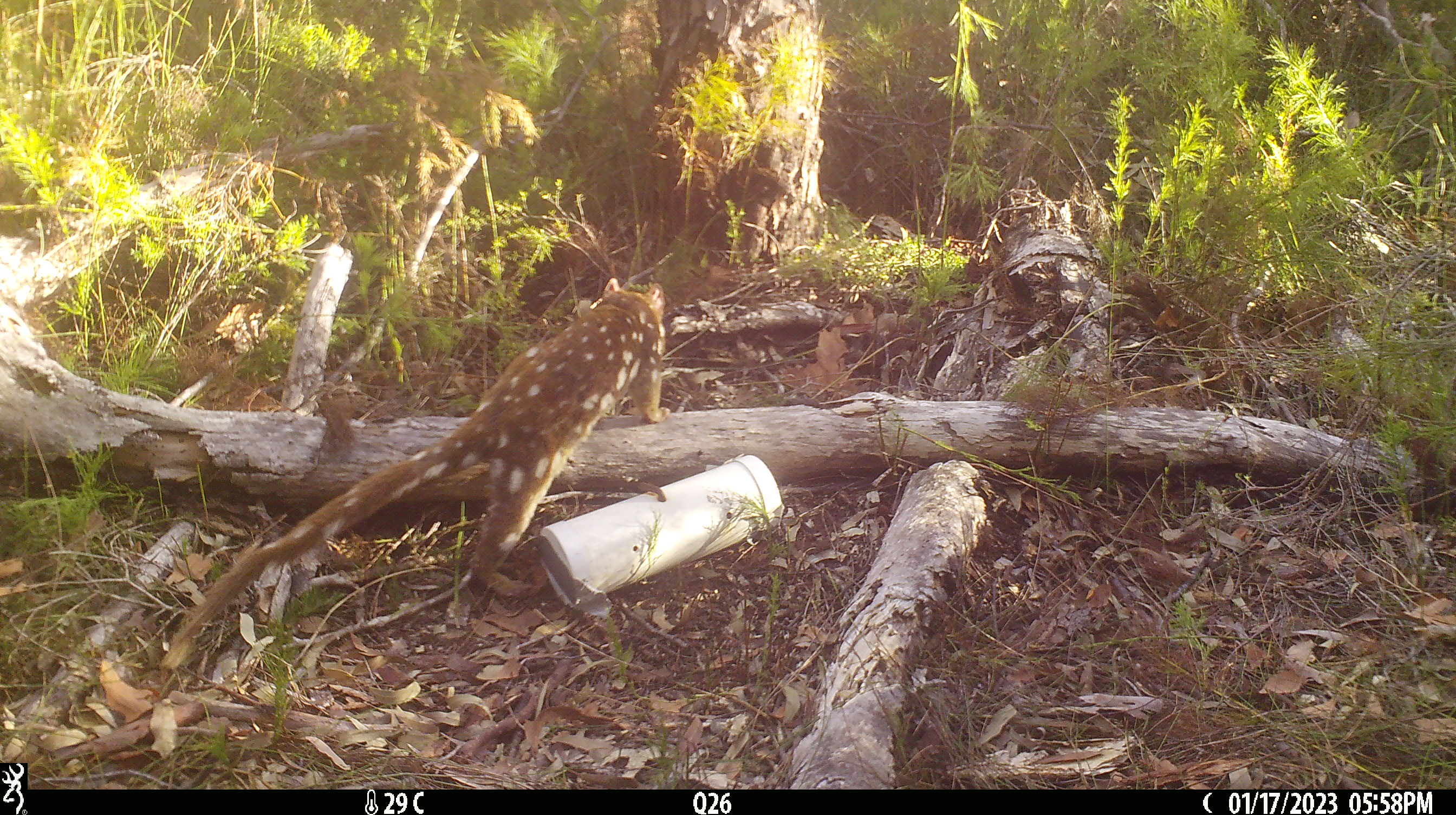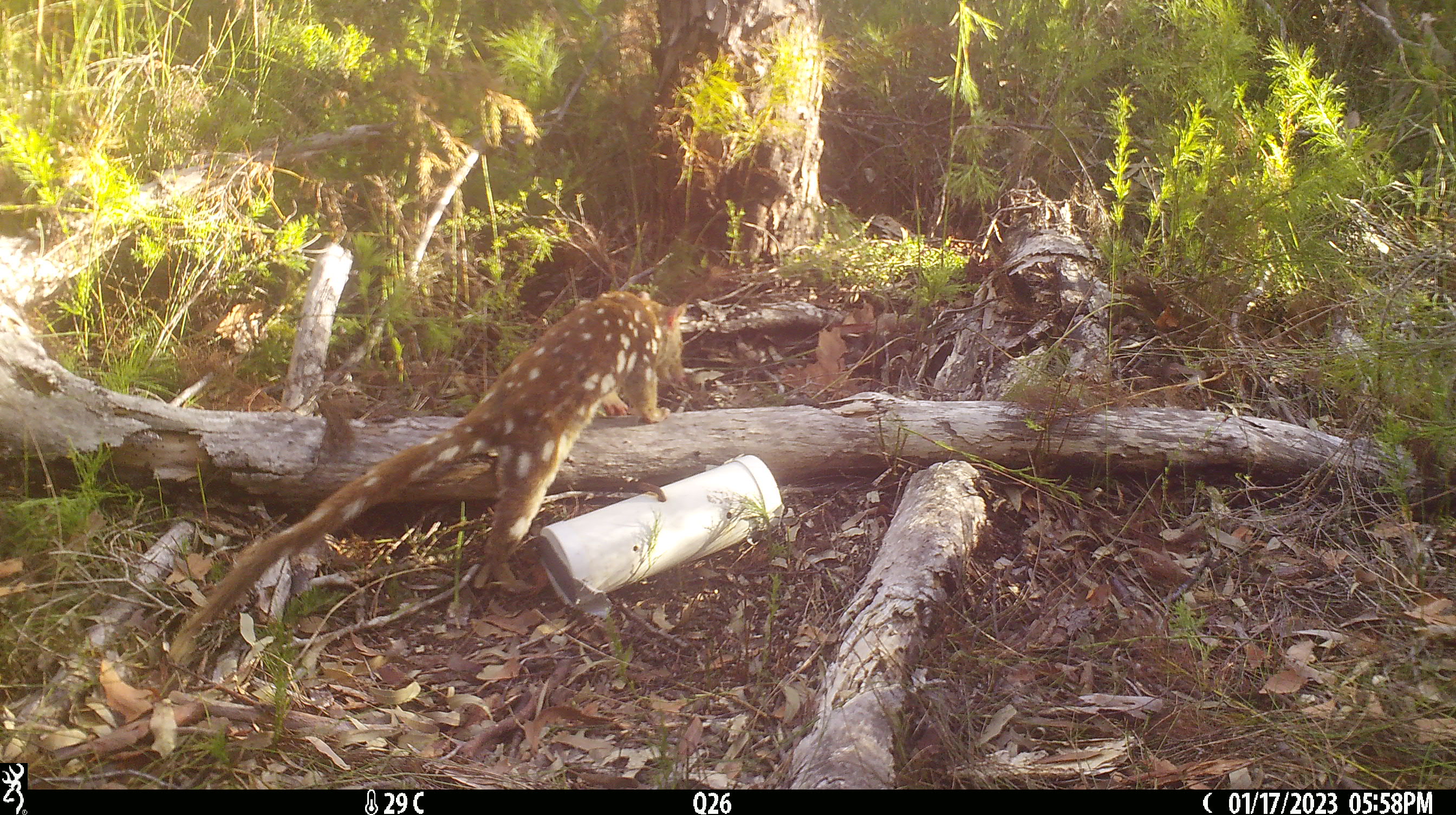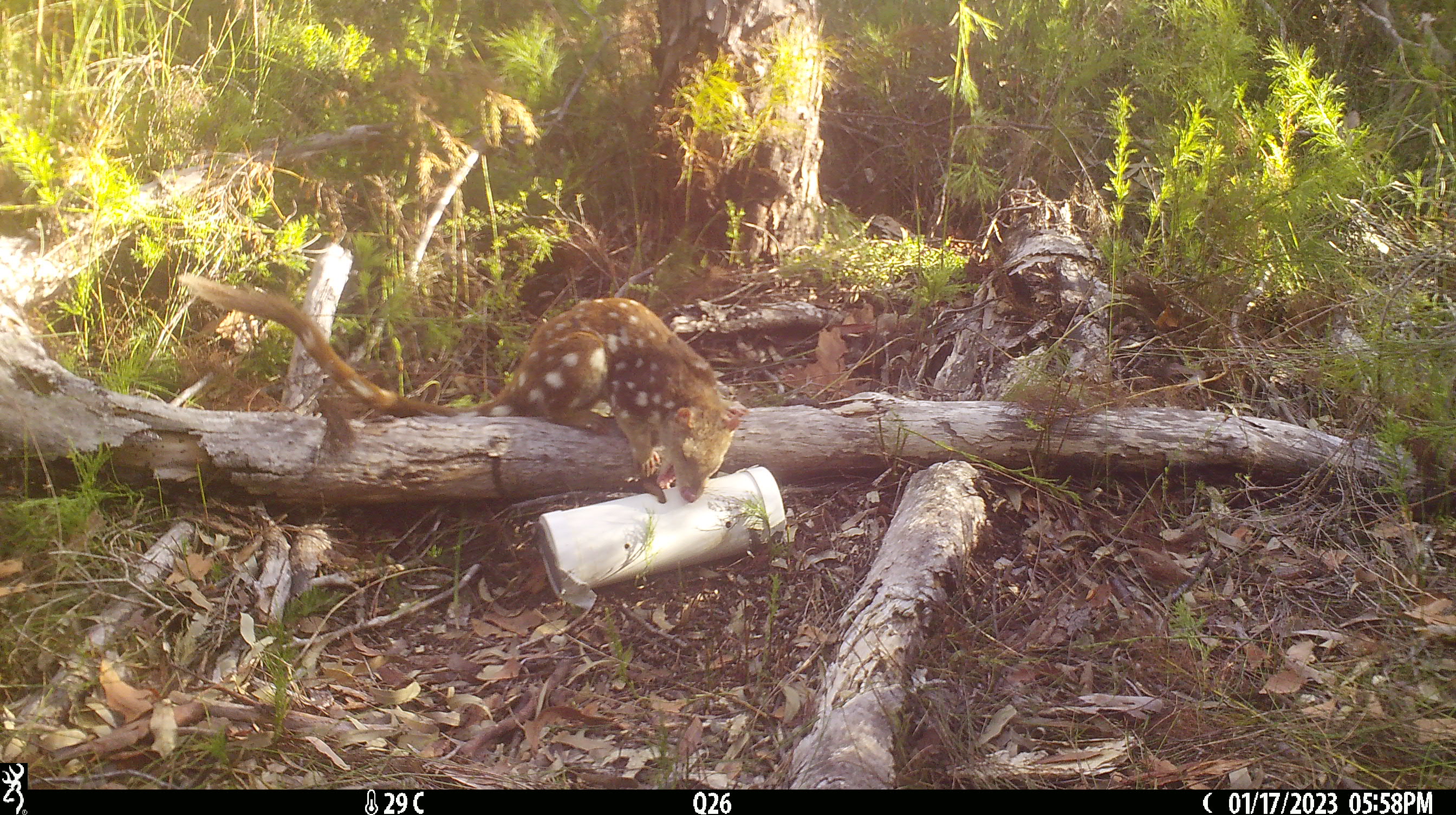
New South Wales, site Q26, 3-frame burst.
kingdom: Animalia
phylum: Chordata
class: Mammalia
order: Dasyuromorphia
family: Dasyuridae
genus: Dasyurus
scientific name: Dasyurus maculatus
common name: spotted-tailed quoll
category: quoll